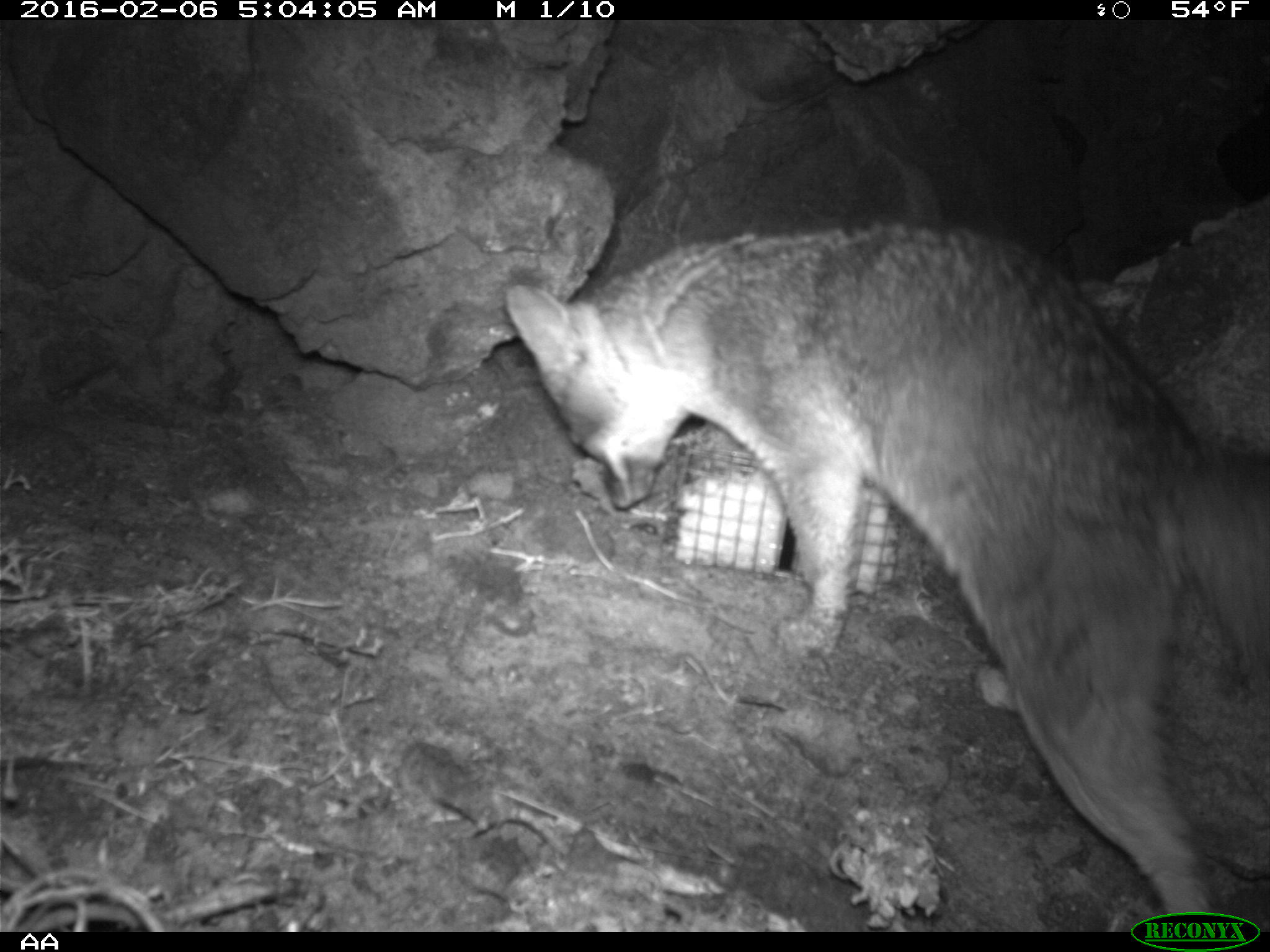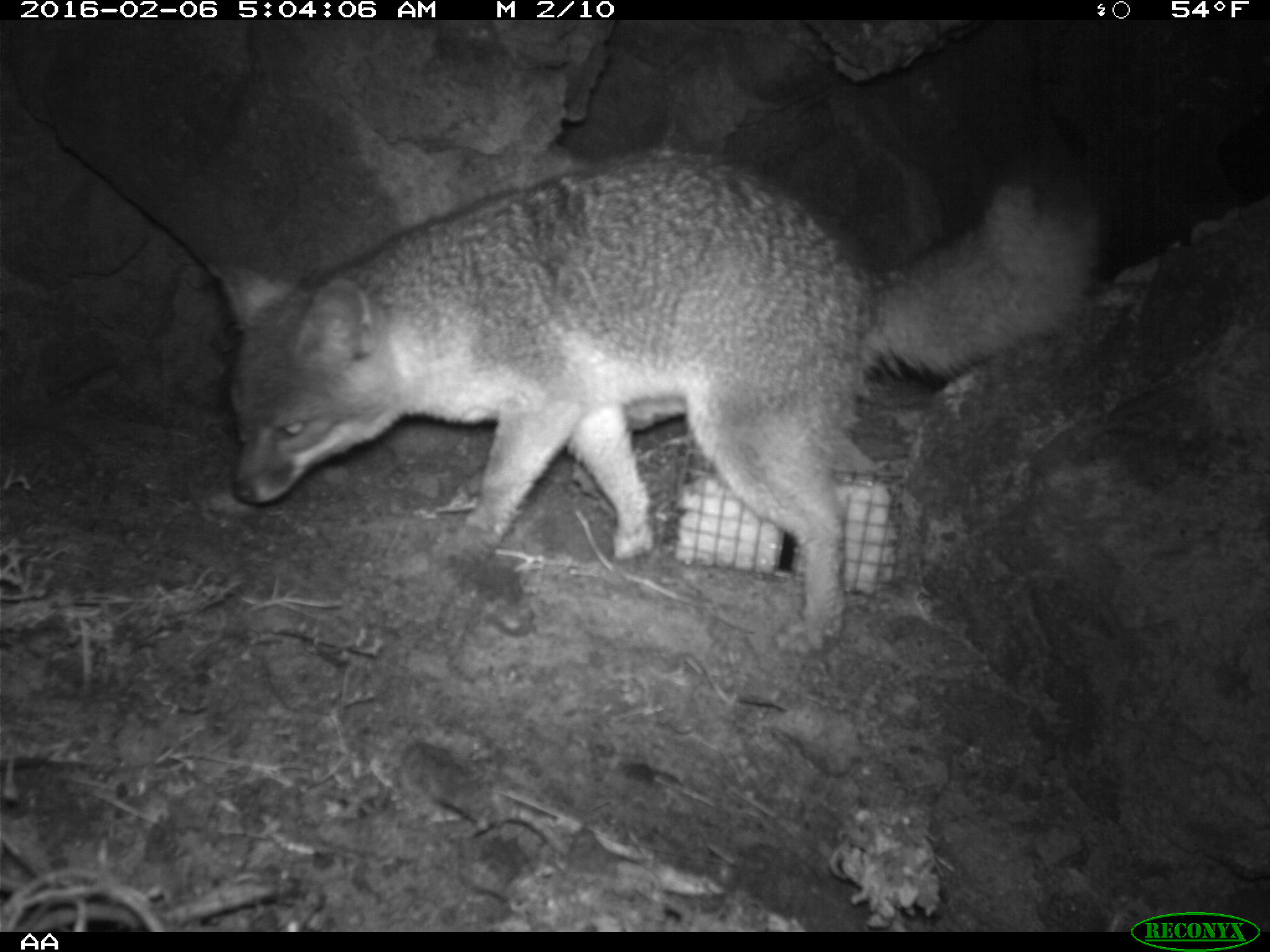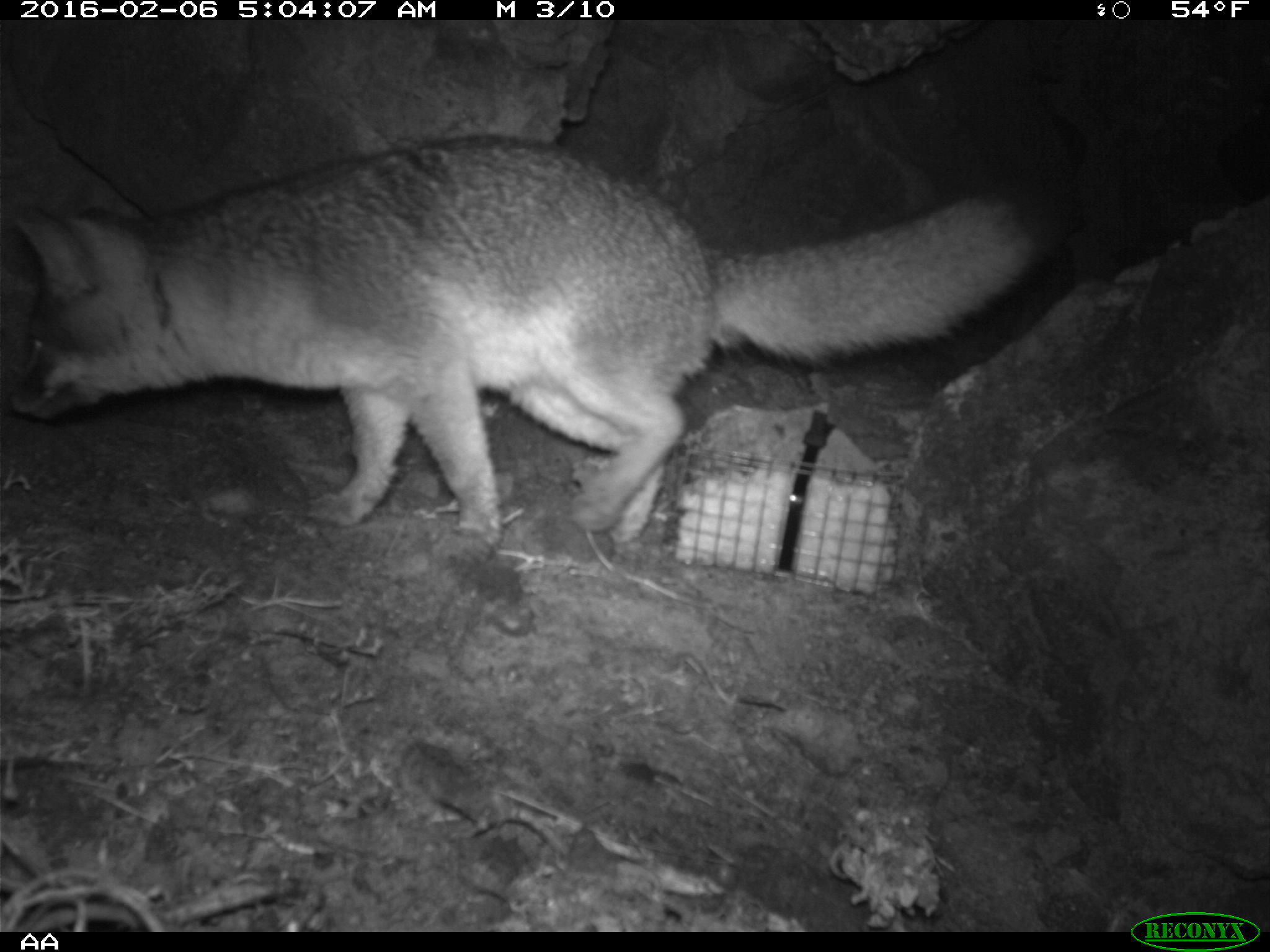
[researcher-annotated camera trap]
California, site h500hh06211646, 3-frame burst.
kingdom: Animalia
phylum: Chordata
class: Mammalia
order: Carnivora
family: Canidae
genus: Urocyon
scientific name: Urocyon littoralis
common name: island fox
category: fox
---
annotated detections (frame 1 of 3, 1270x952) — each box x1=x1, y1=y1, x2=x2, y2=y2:
fox: x1=505, y1=221, x2=1269, y2=932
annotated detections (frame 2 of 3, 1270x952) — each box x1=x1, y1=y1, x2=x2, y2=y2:
fox: x1=210, y1=149, x2=1102, y2=658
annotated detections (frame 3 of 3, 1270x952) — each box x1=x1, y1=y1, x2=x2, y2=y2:
fox: x1=0, y1=134, x2=1079, y2=550